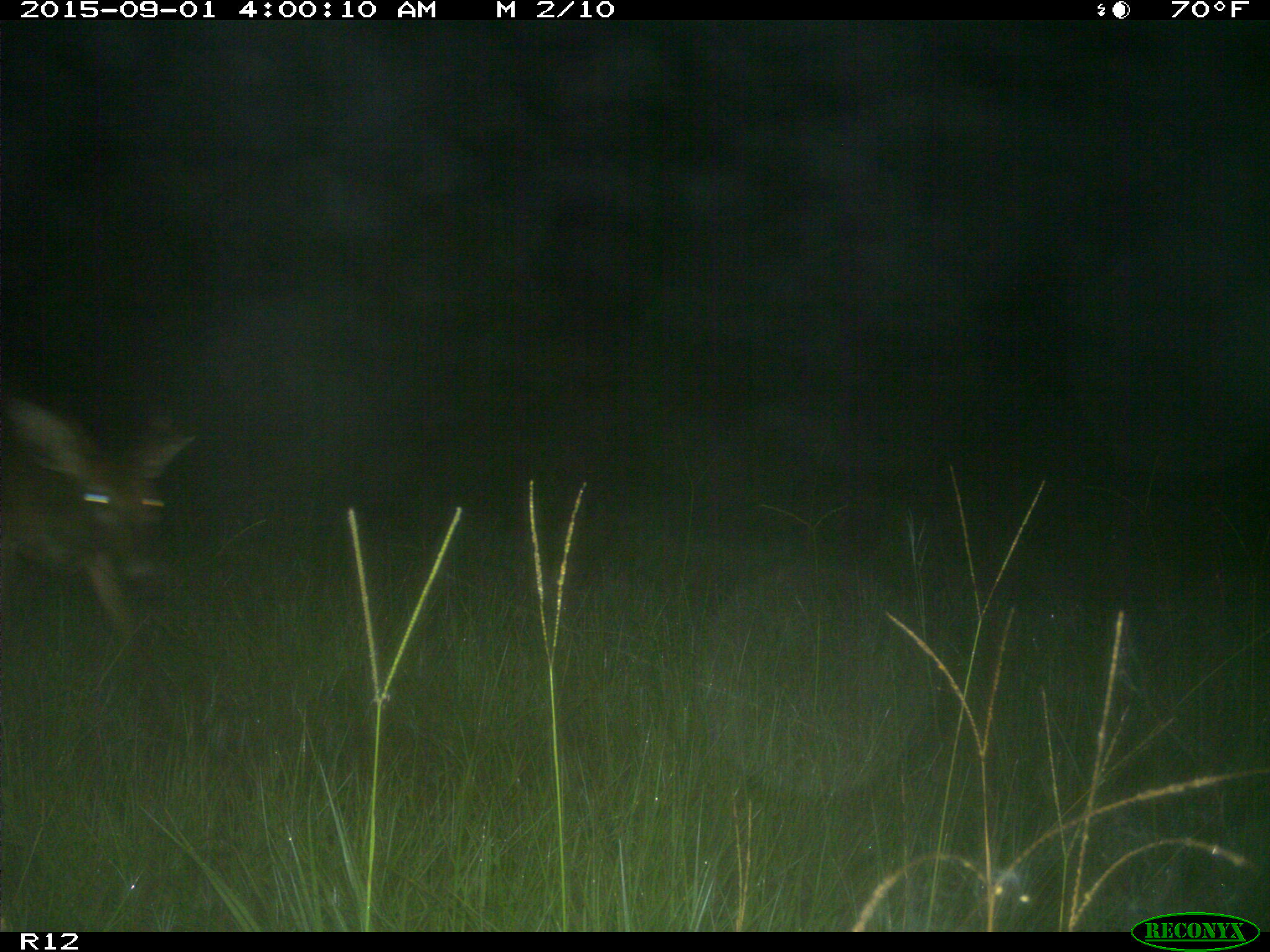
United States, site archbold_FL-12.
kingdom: Animalia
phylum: Chordata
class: Mammalia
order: Artiodactyla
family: Cervidae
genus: Odocoileus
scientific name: Odocoileus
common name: deer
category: unidentified deer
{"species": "unidentified deer (deer) (Odocoileus)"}